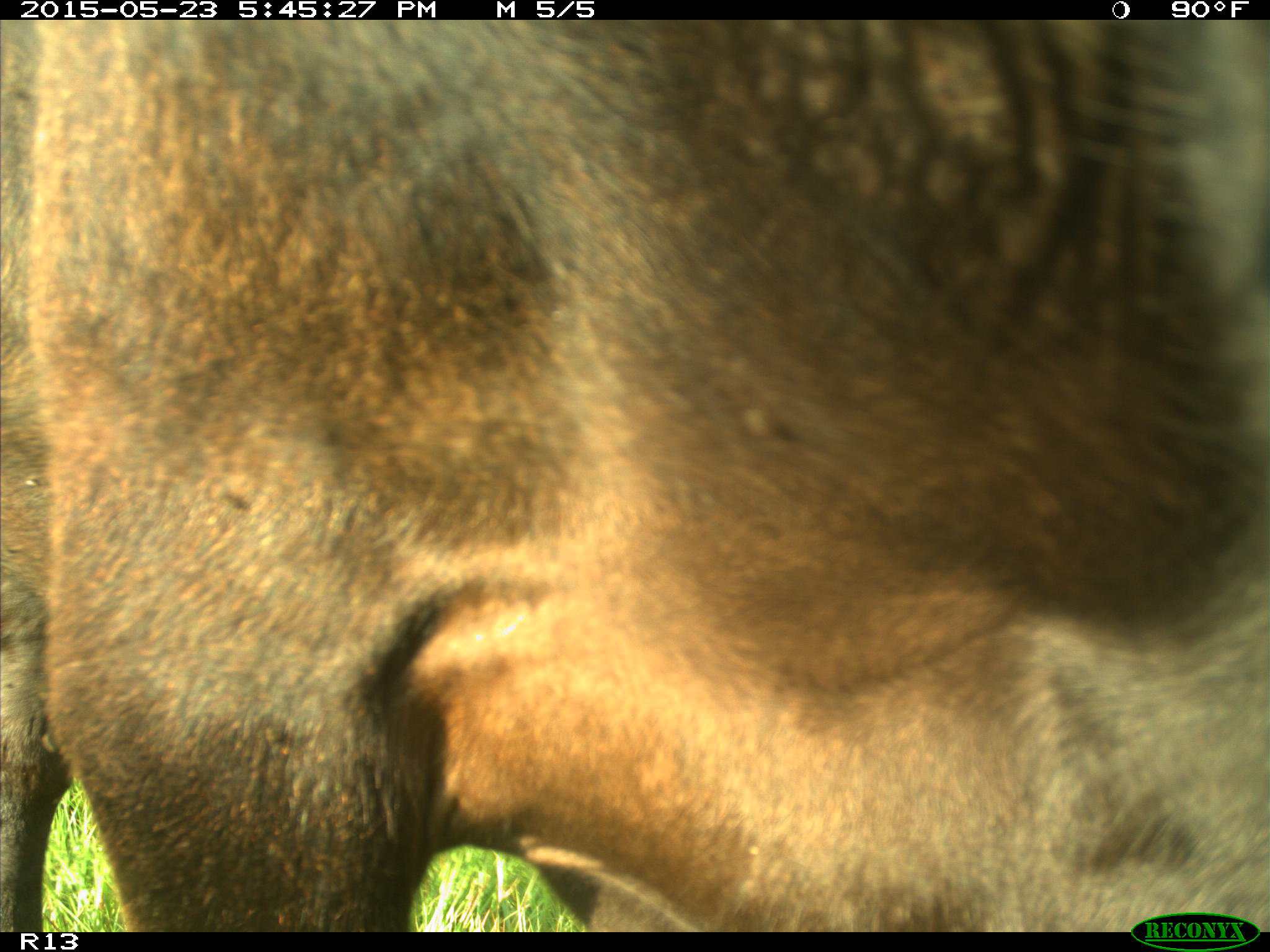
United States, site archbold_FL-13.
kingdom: Animalia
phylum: Chordata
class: Mammalia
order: Artiodactyla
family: Bovidae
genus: Bos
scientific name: Bos taurus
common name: domestic cow